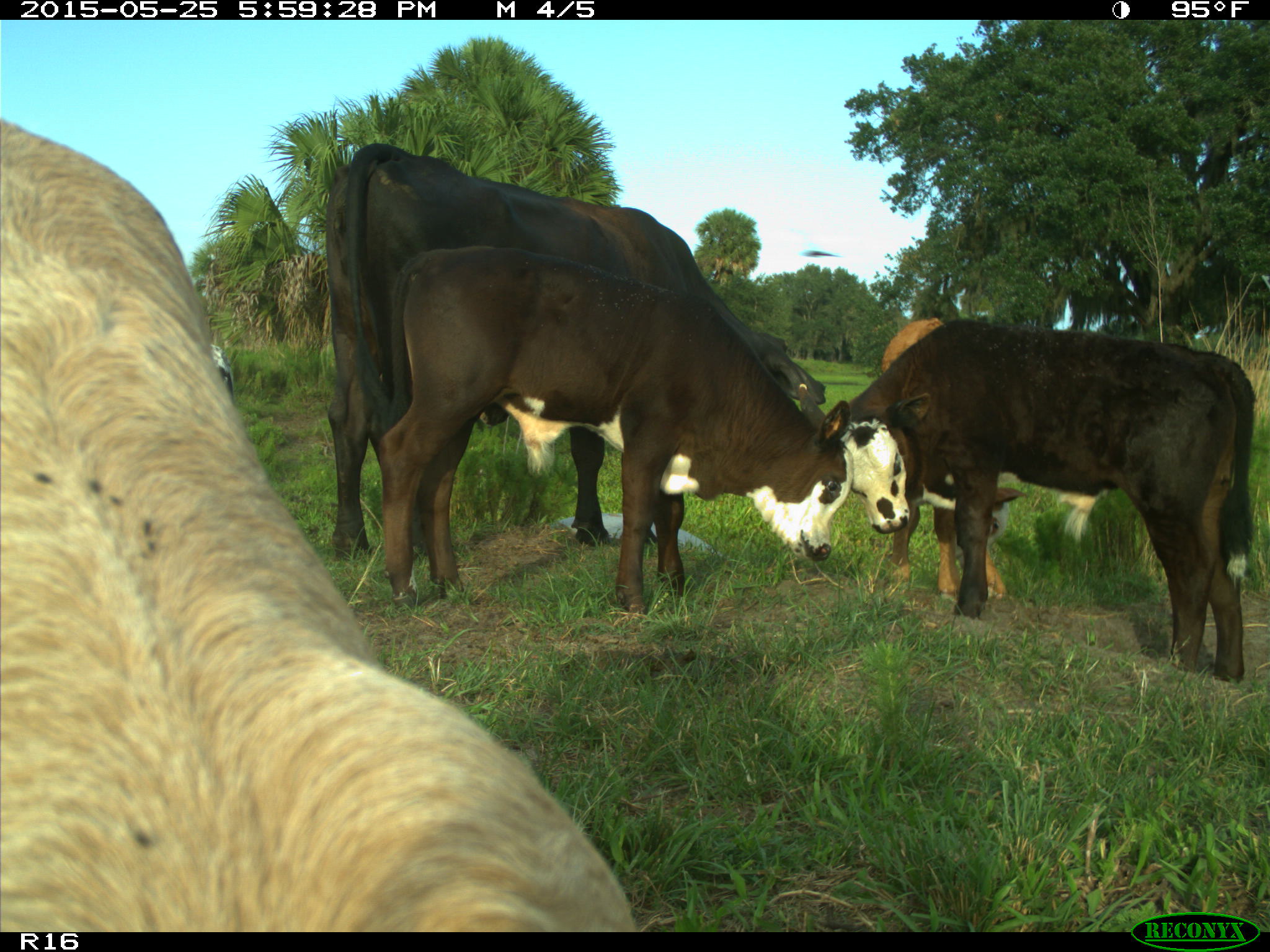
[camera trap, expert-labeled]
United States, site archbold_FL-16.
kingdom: Animalia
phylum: Chordata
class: Mammalia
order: Artiodactyla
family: Bovidae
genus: Bos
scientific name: Bos taurus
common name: domestic cow